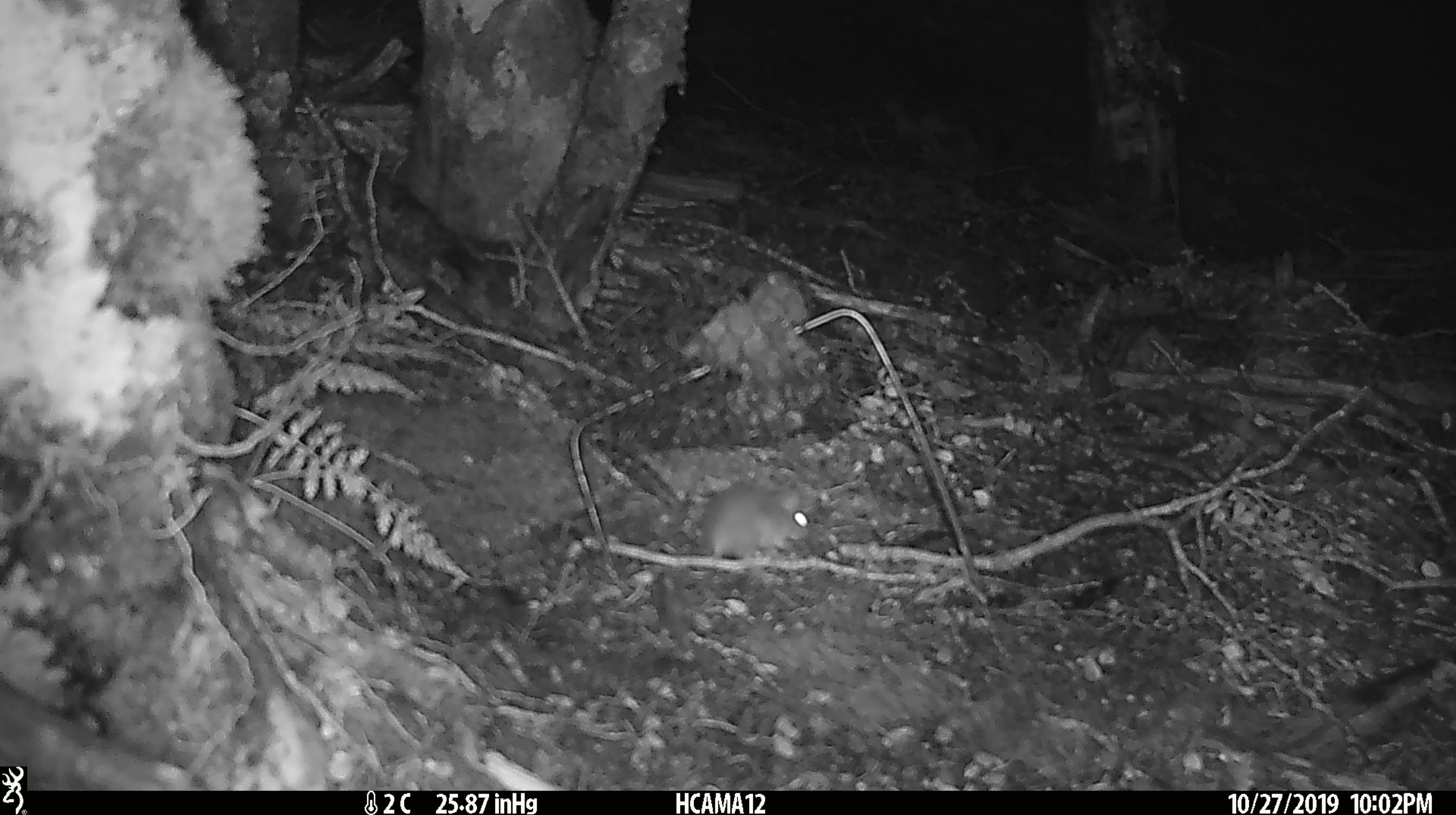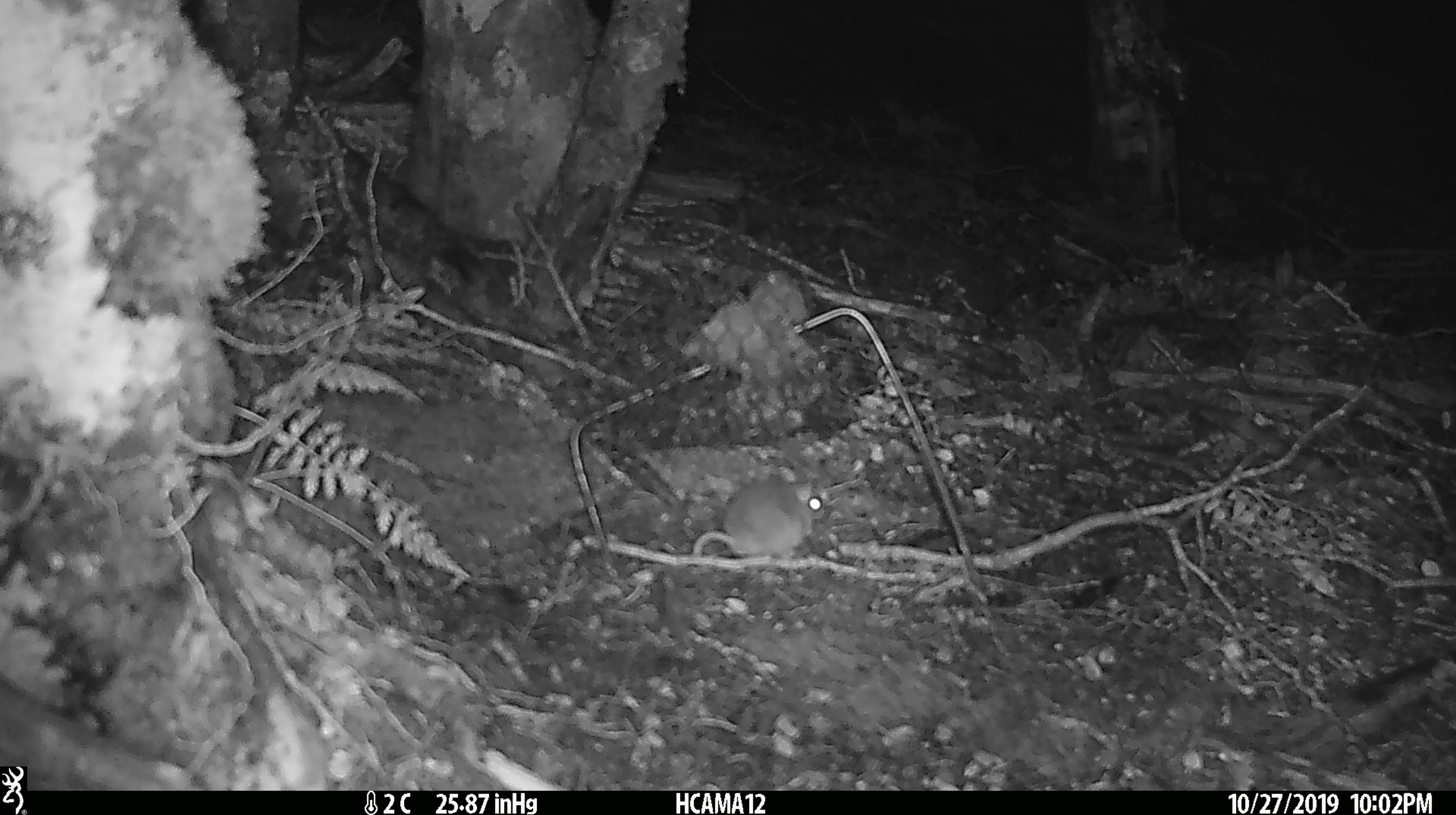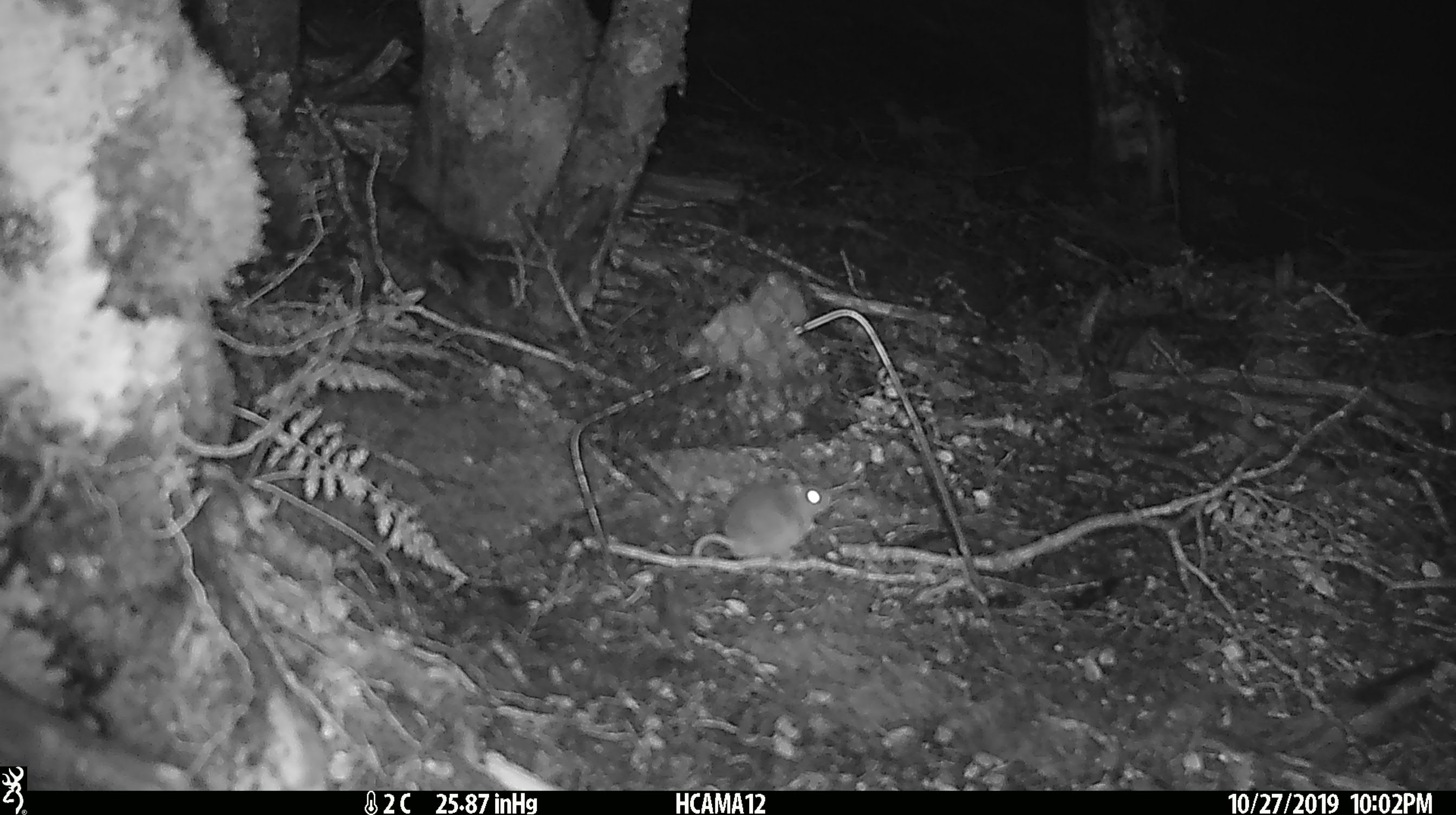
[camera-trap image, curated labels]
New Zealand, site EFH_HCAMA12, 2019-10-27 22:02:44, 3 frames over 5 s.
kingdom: Animalia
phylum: Chordata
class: Mammalia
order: Rodentia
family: Muridae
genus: Mus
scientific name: Mus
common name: mouse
Mouse (Mus).